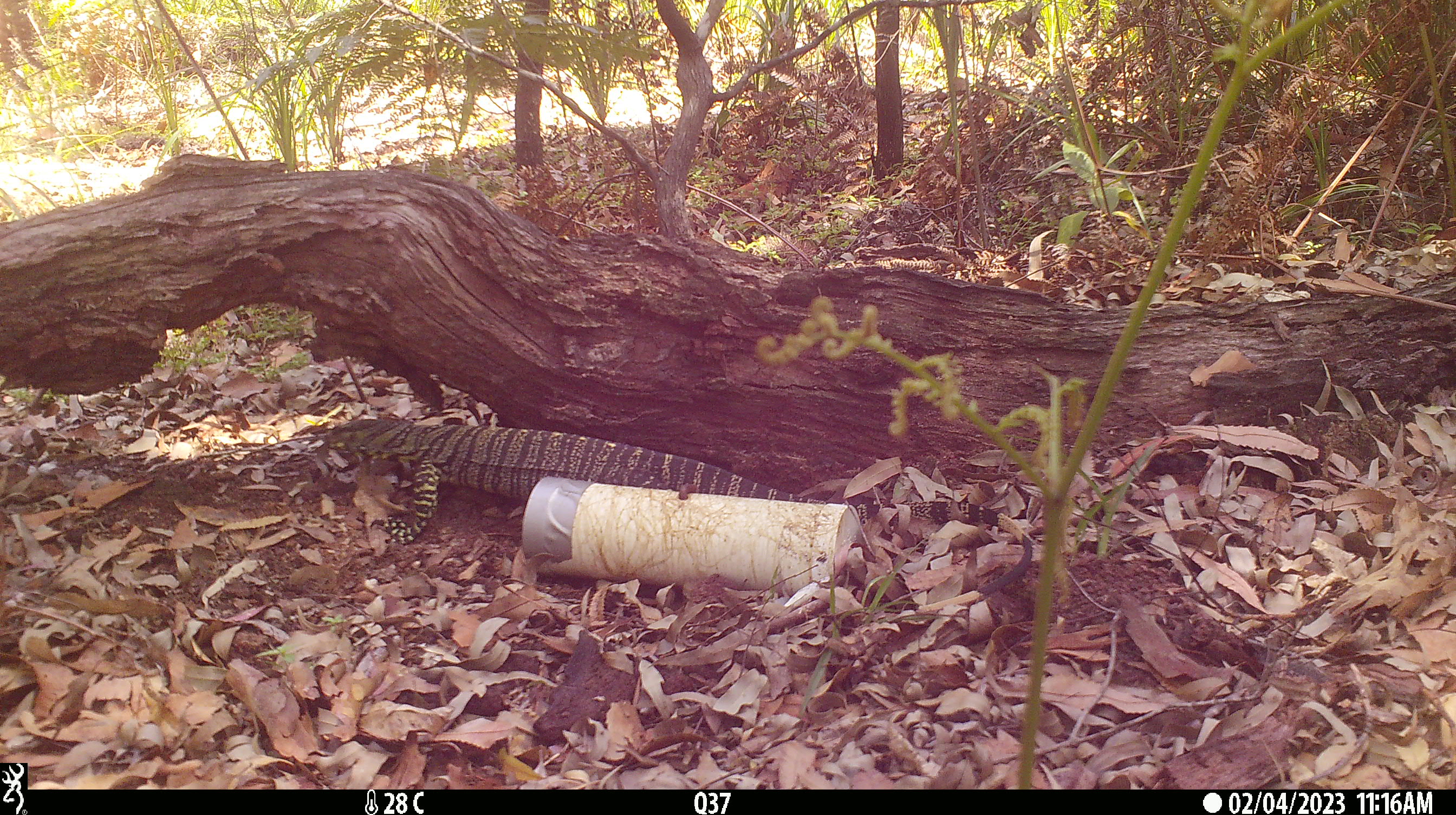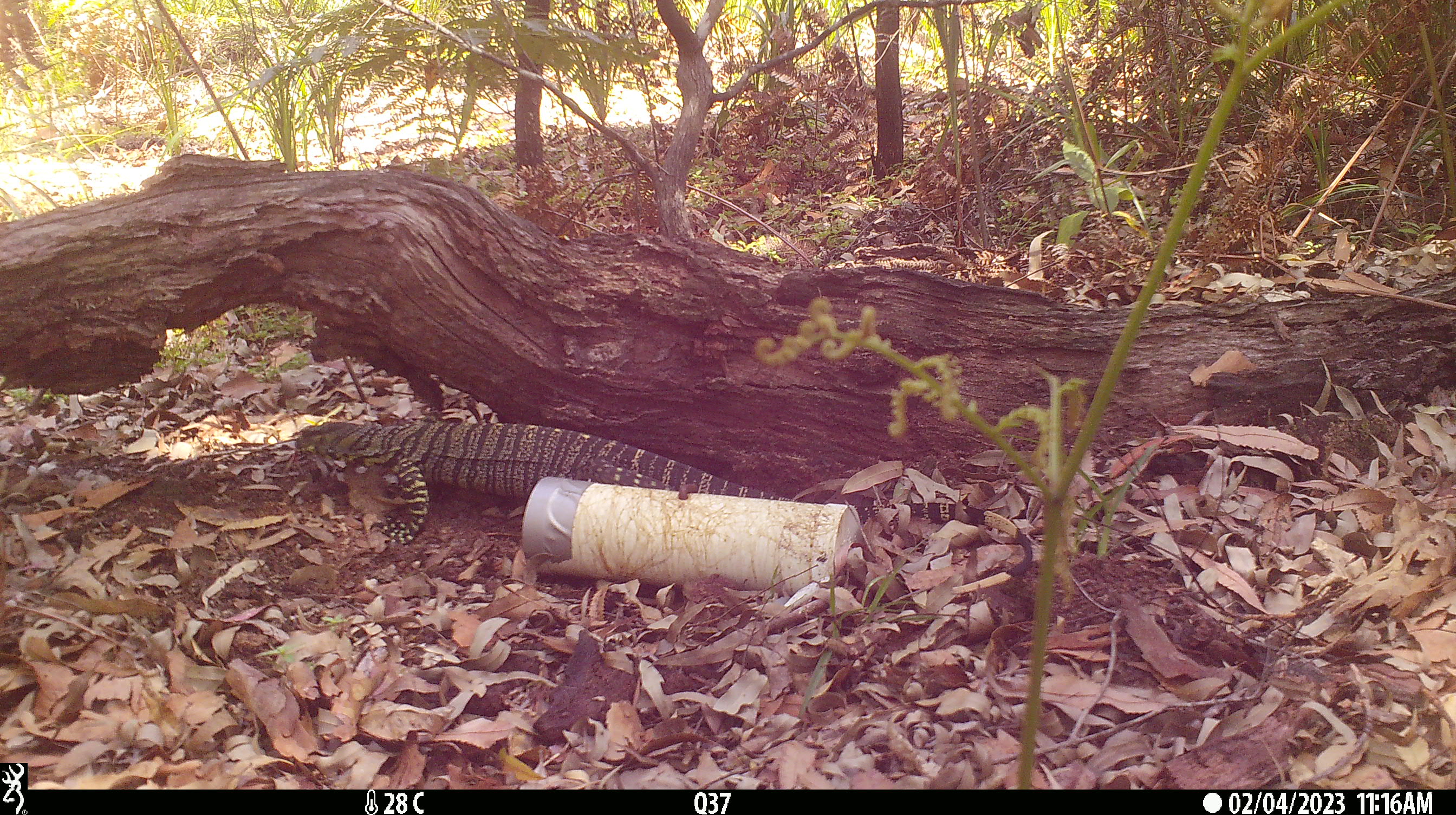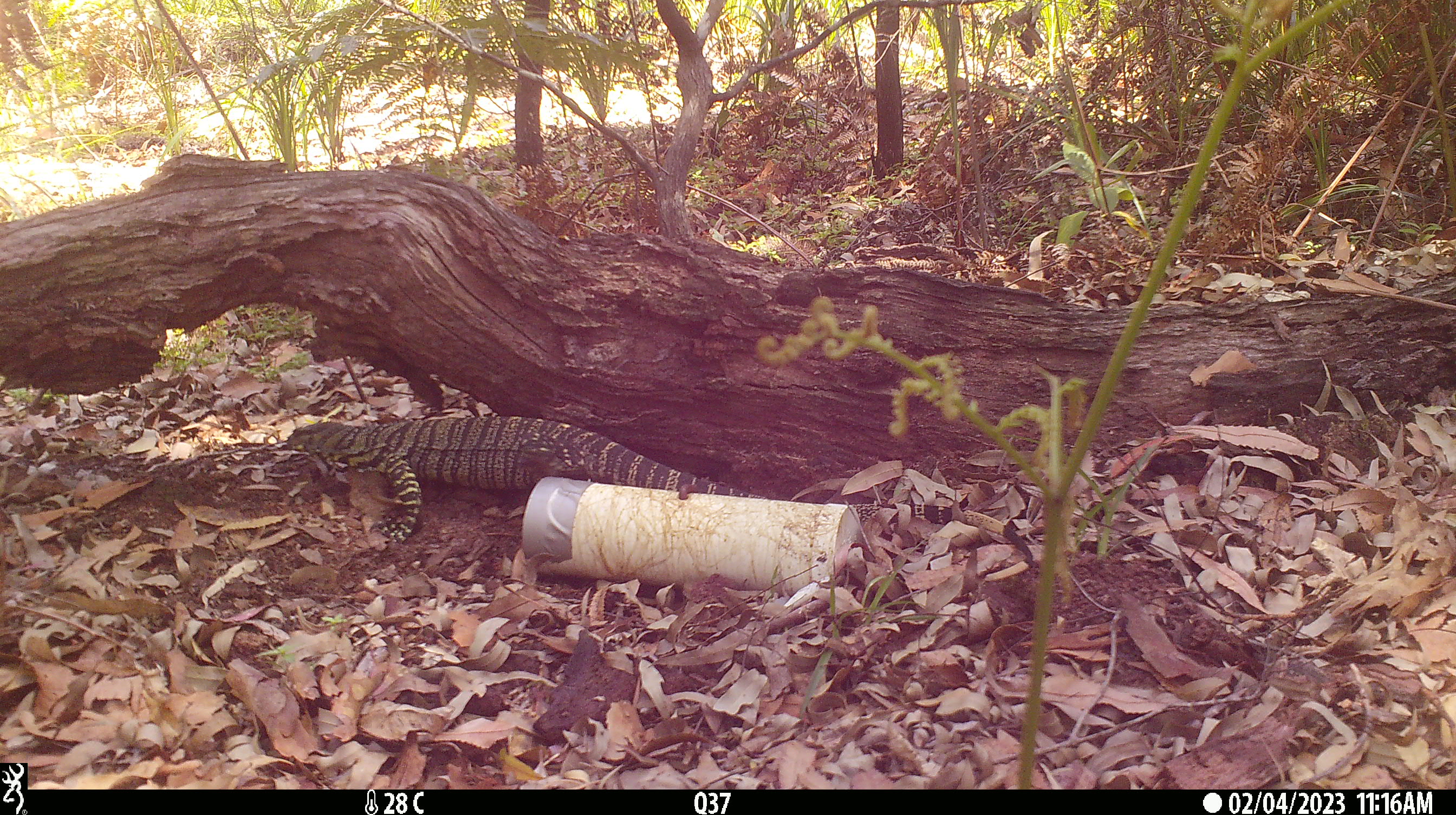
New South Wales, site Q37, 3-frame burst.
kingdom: Animalia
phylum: Chordata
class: Reptilia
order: Squamata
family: Varanidae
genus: Varanus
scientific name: Varanus varius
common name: lace monitor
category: goanna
Goanna (lace monitor) (Varanus varius).